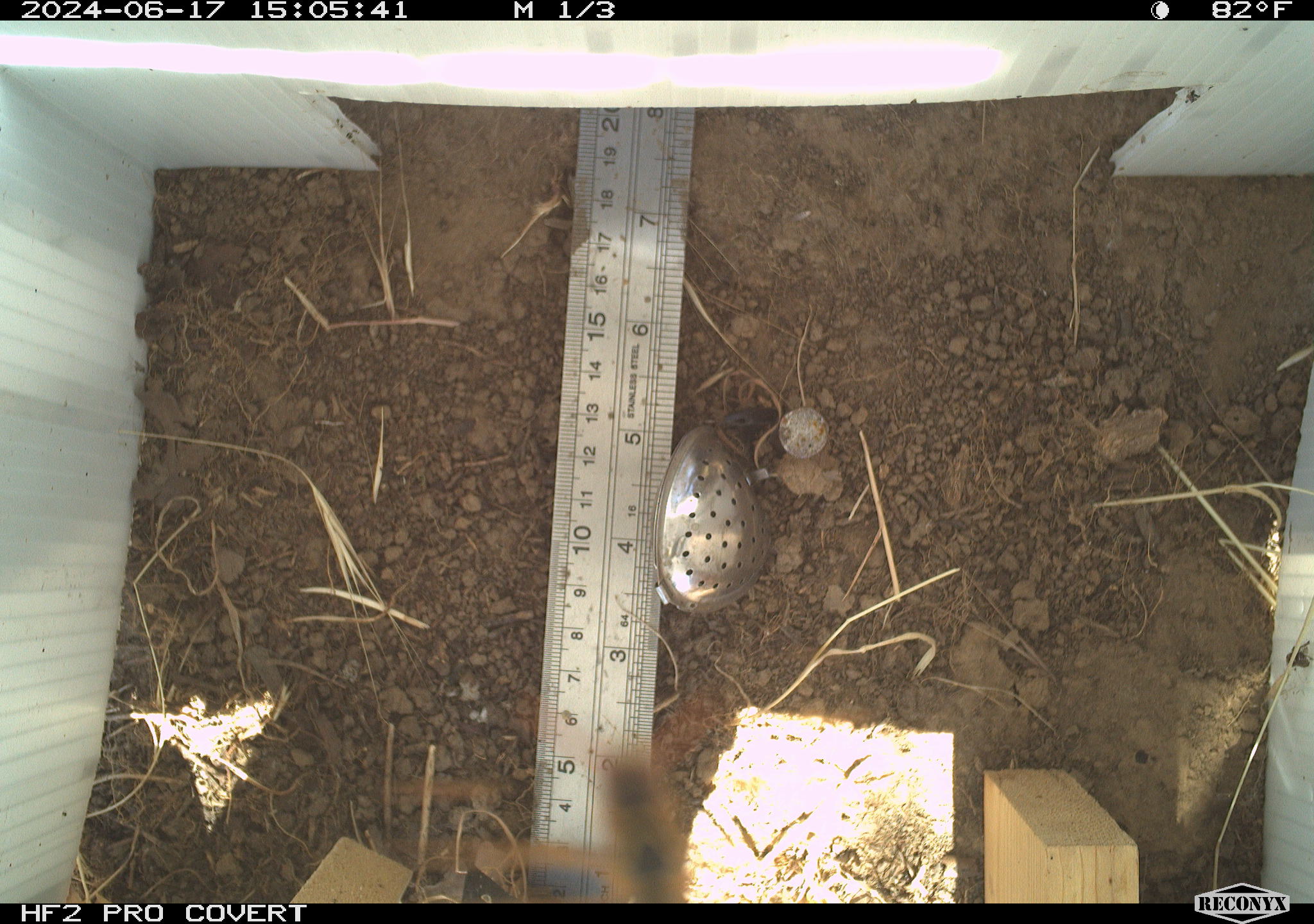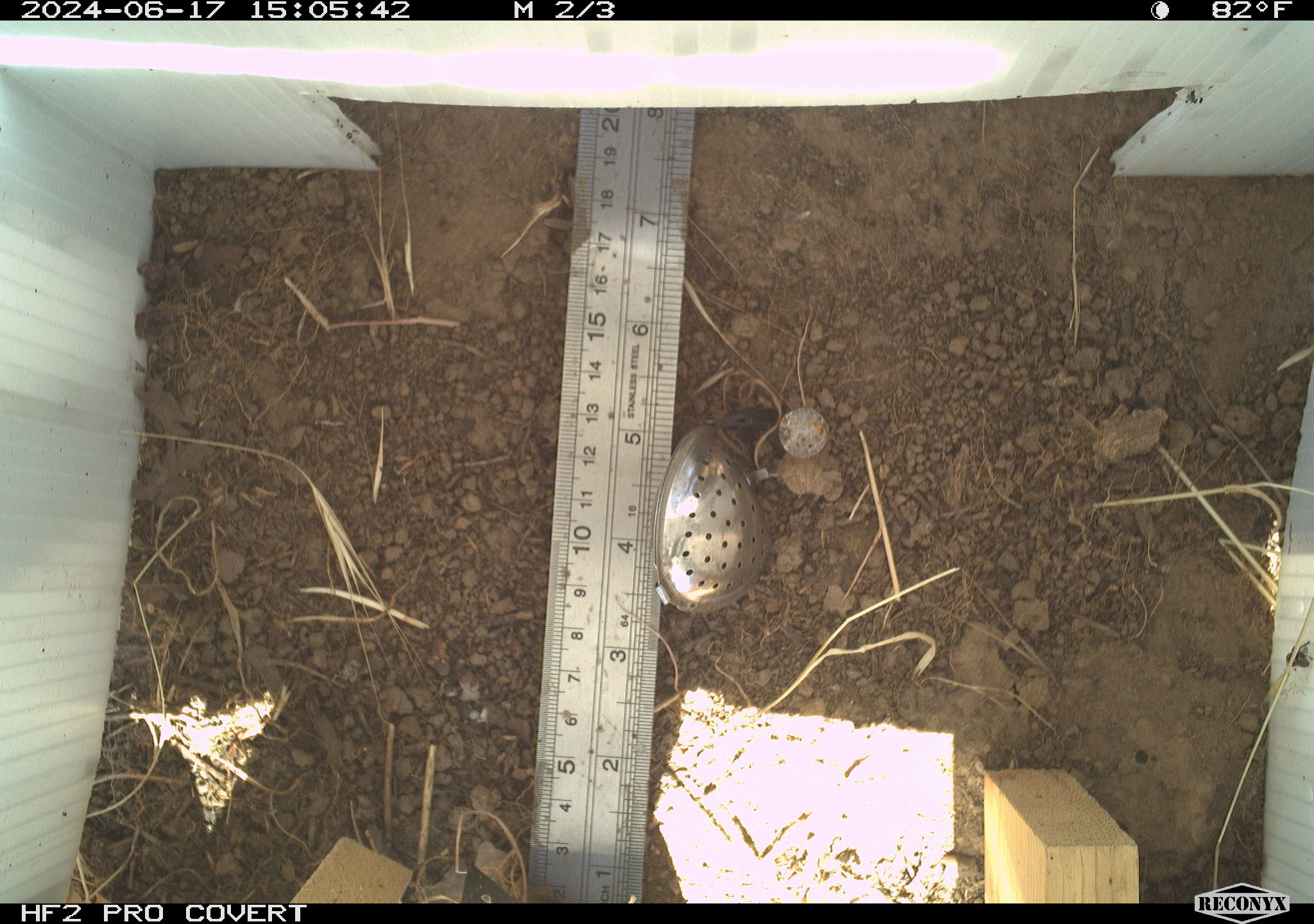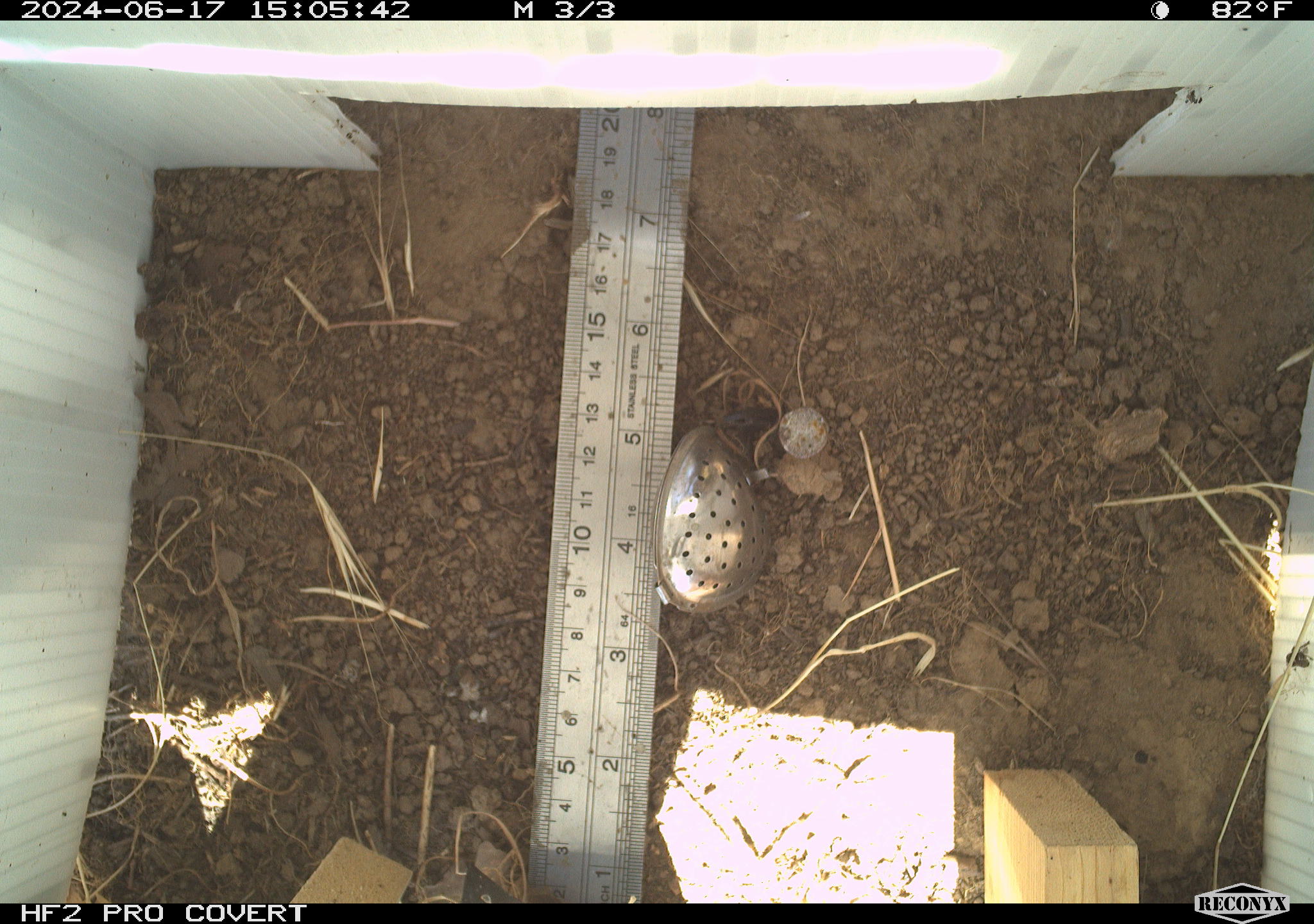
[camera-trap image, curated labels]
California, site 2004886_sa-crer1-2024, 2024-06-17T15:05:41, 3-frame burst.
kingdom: Animalia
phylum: Arthropoda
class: Insecta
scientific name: Insecta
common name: insect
Insect (Insecta).